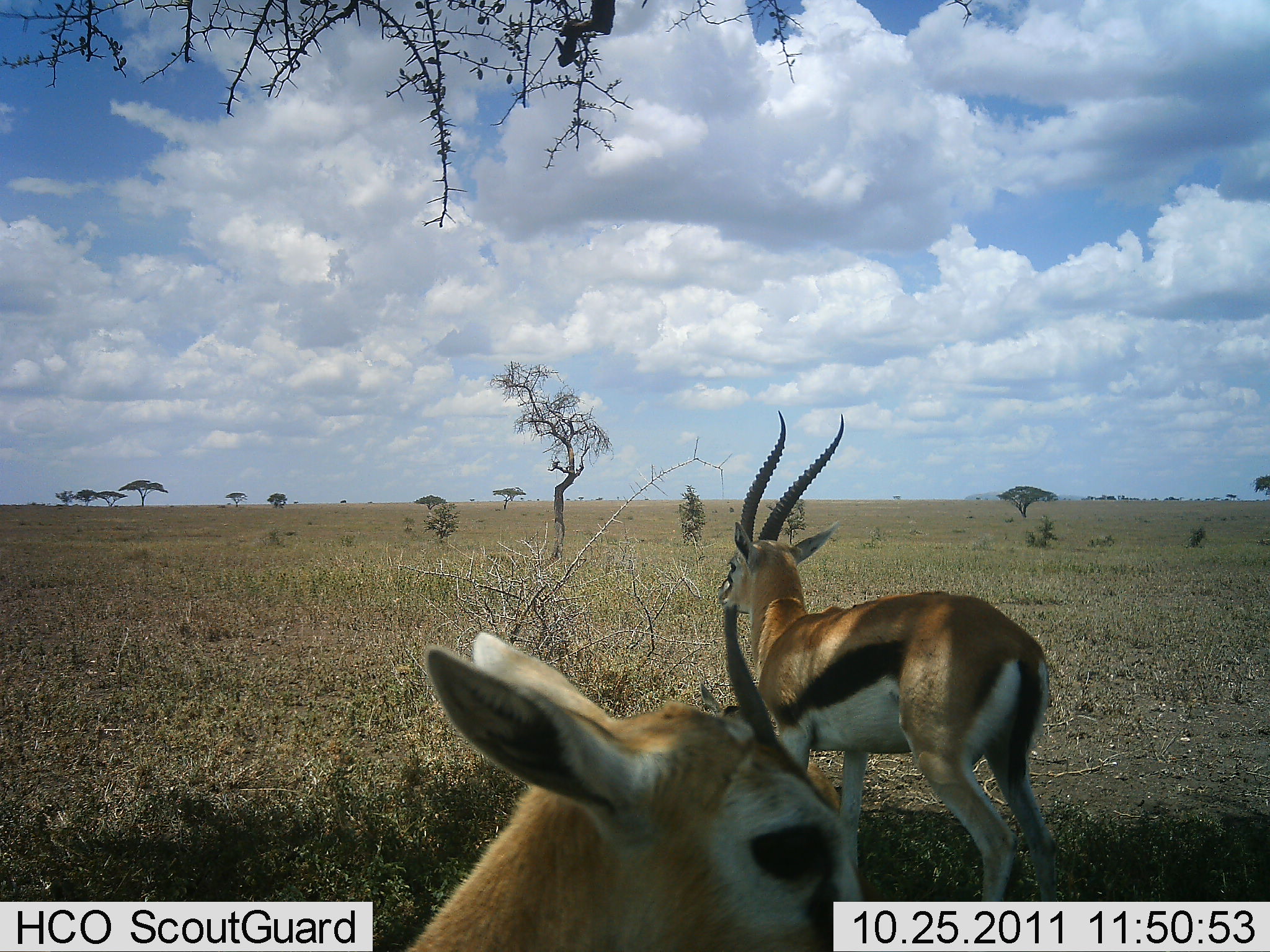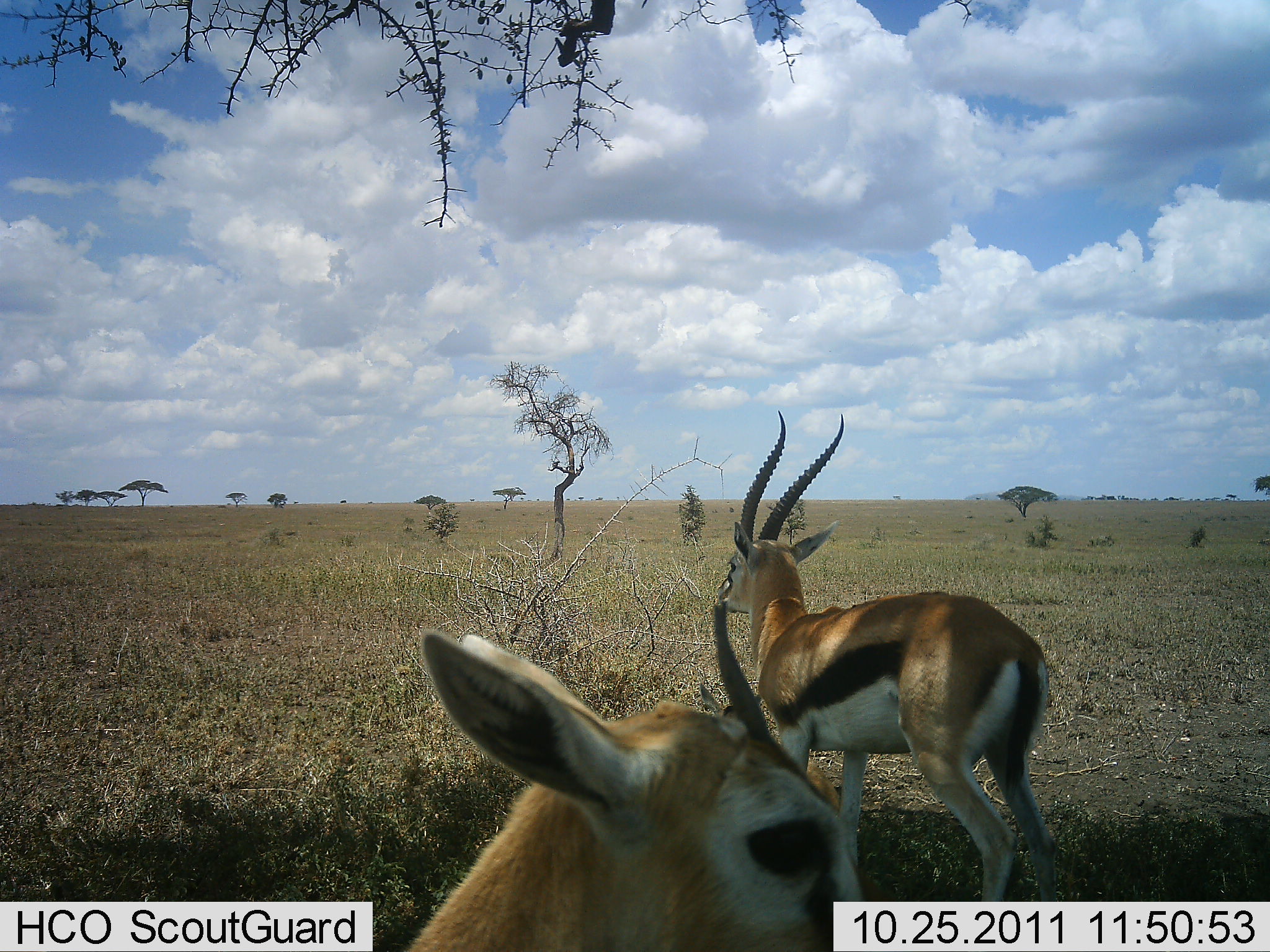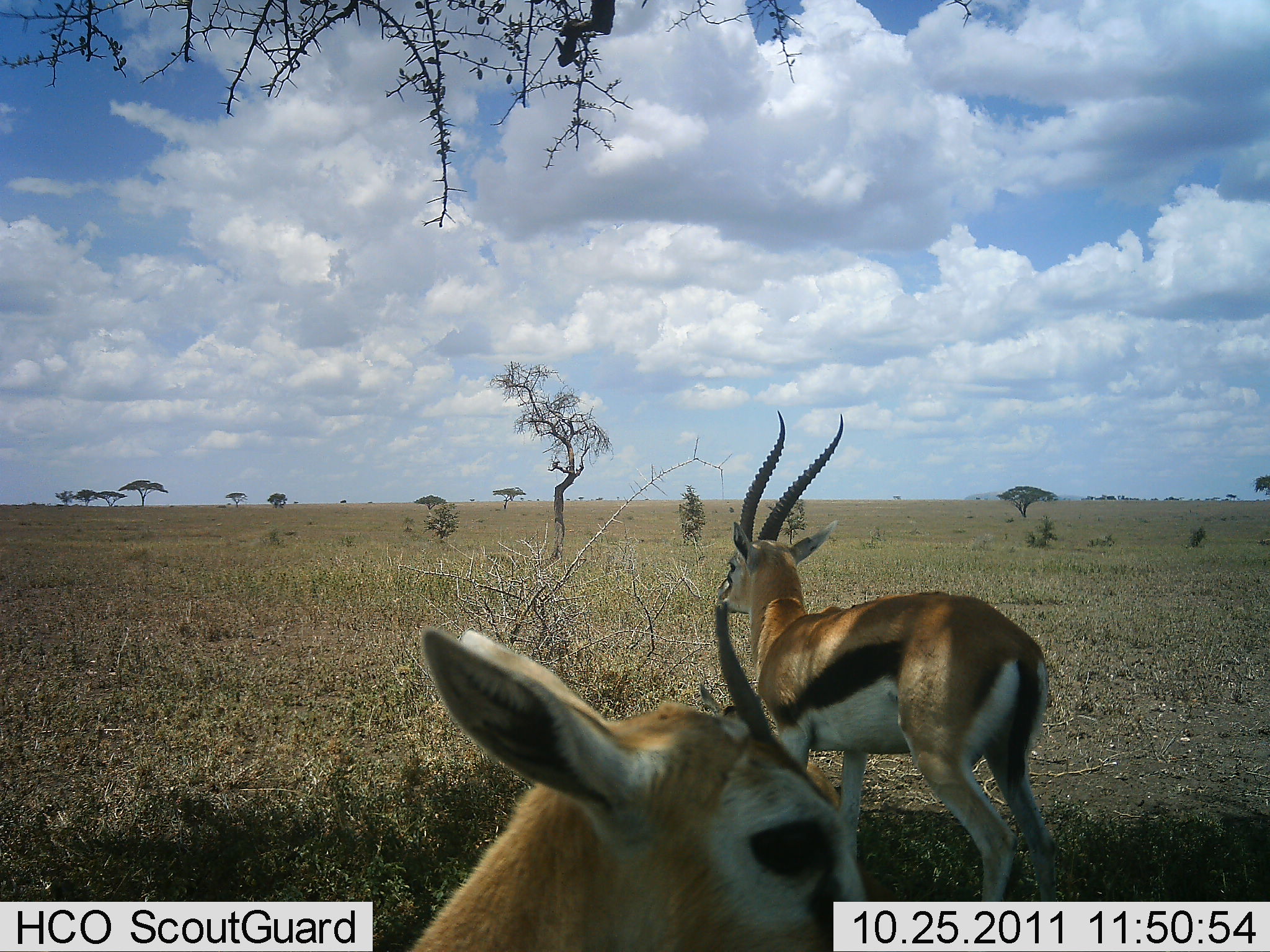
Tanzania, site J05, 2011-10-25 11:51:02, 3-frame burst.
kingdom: Animalia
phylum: Chordata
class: Mammalia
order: Artiodactyla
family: Bovidae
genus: Eudorcas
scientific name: Eudorcas thomsonii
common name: thomson's gazelle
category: gazellethomsons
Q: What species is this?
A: Gazellethomsons (thomson's gazelle) (Eudorcas thomsonii).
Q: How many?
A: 2.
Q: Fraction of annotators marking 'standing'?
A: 93%.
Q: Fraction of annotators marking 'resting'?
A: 7%.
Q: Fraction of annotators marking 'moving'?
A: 7%.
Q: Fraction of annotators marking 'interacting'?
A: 0%.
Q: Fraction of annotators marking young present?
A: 7%.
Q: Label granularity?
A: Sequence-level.